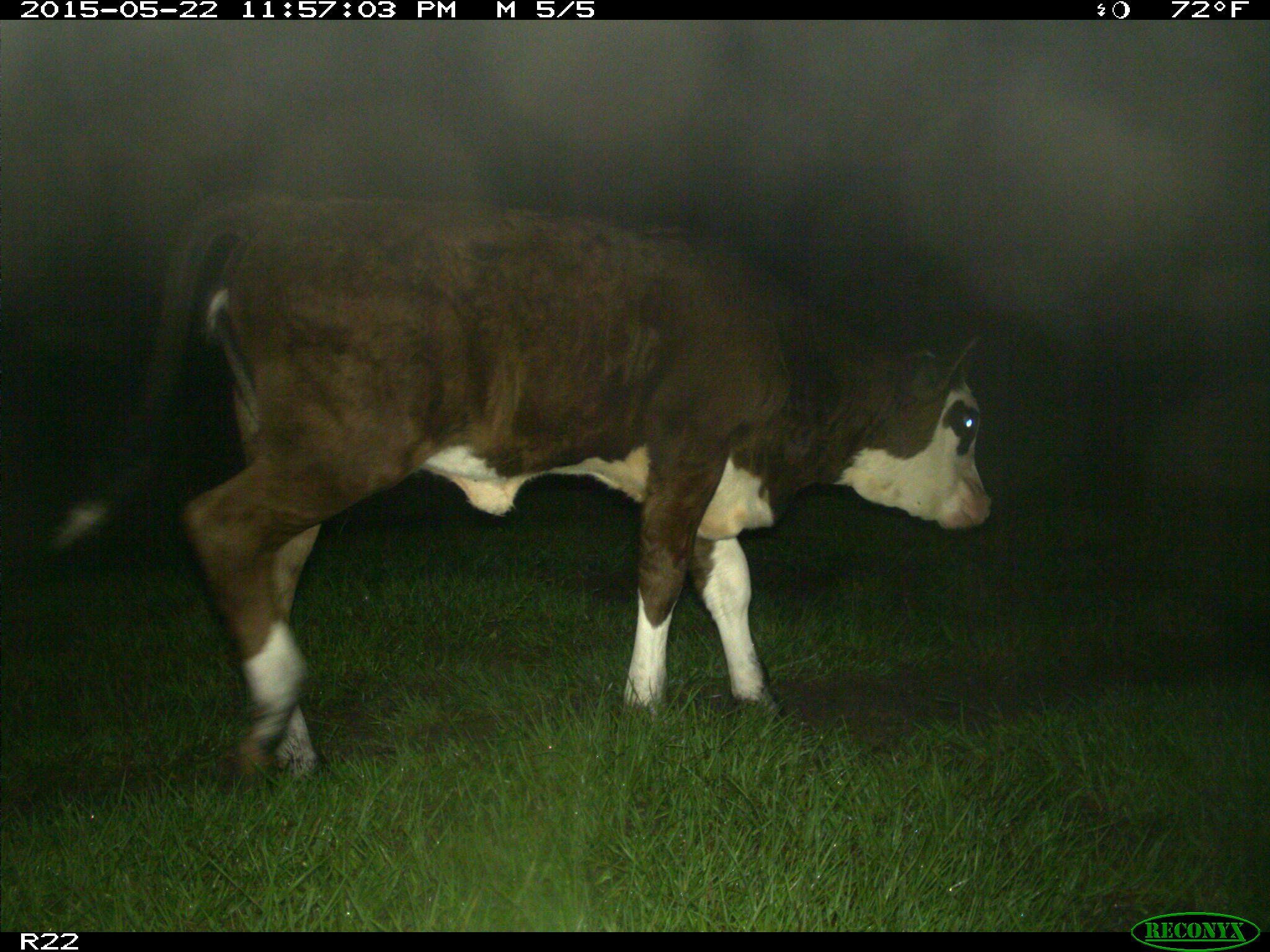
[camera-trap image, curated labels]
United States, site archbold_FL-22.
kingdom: Animalia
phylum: Chordata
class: Mammalia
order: Artiodactyla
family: Bovidae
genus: Bos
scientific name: Bos taurus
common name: domestic cow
Bos taurus (domestic cow).